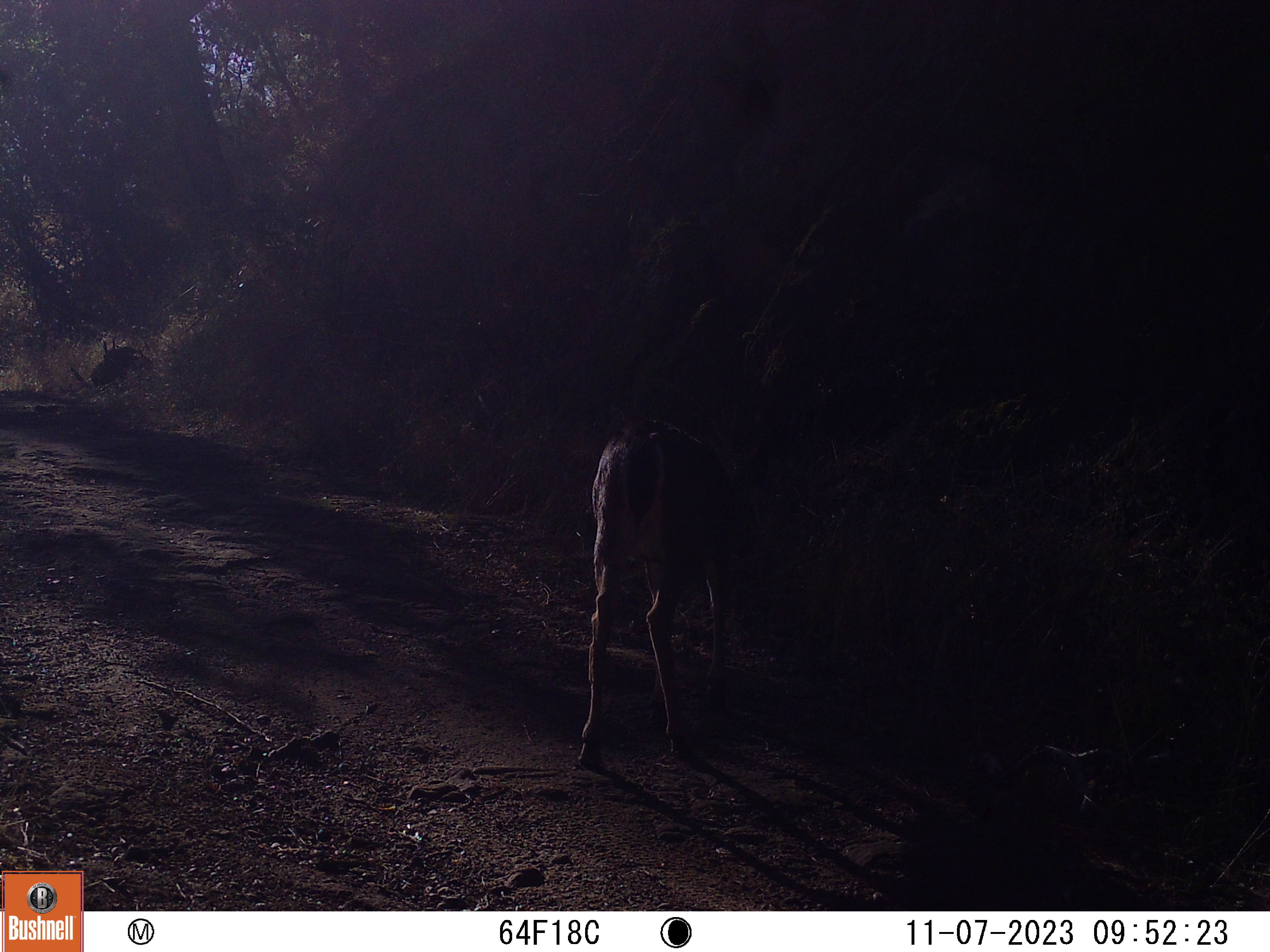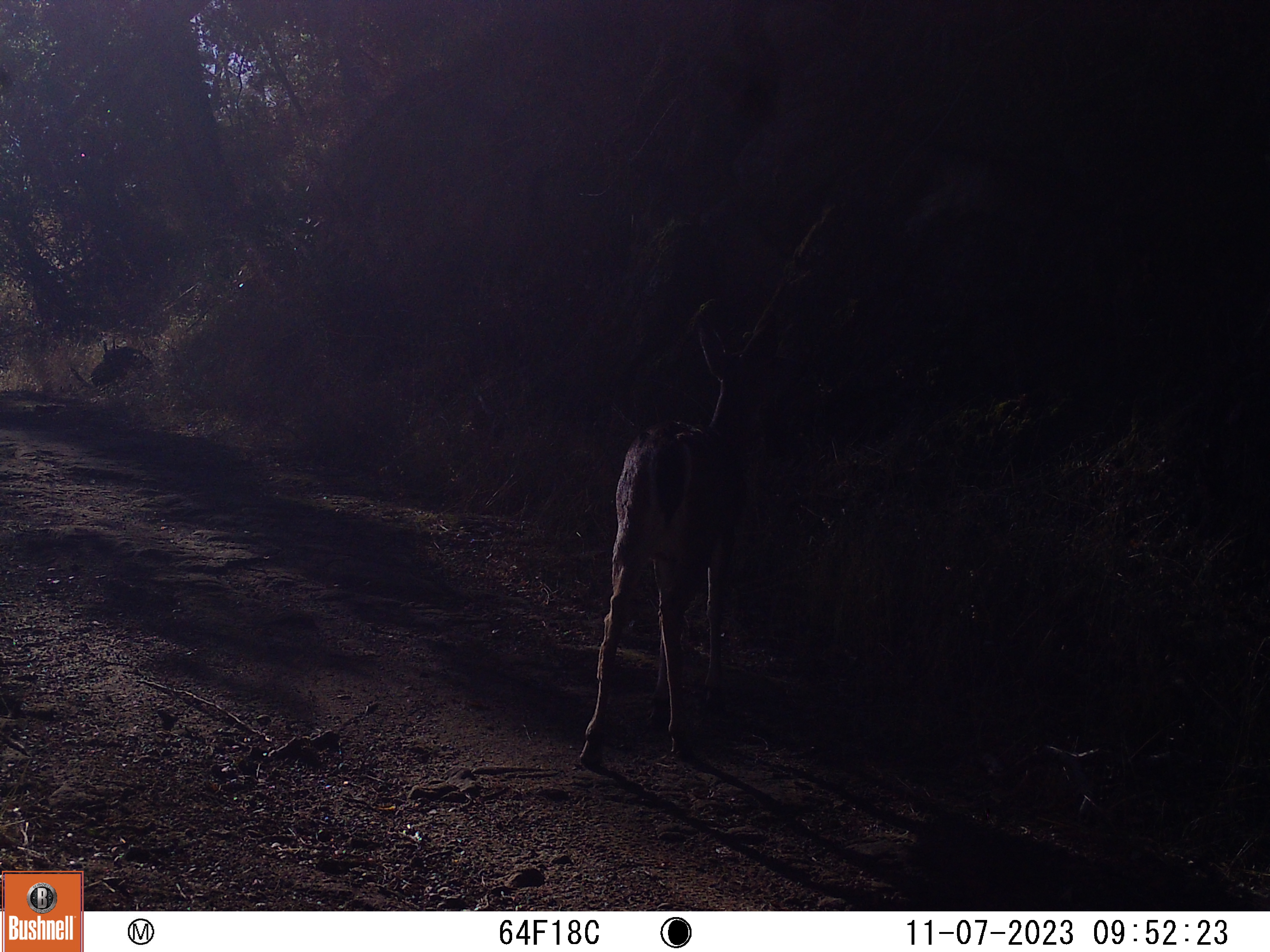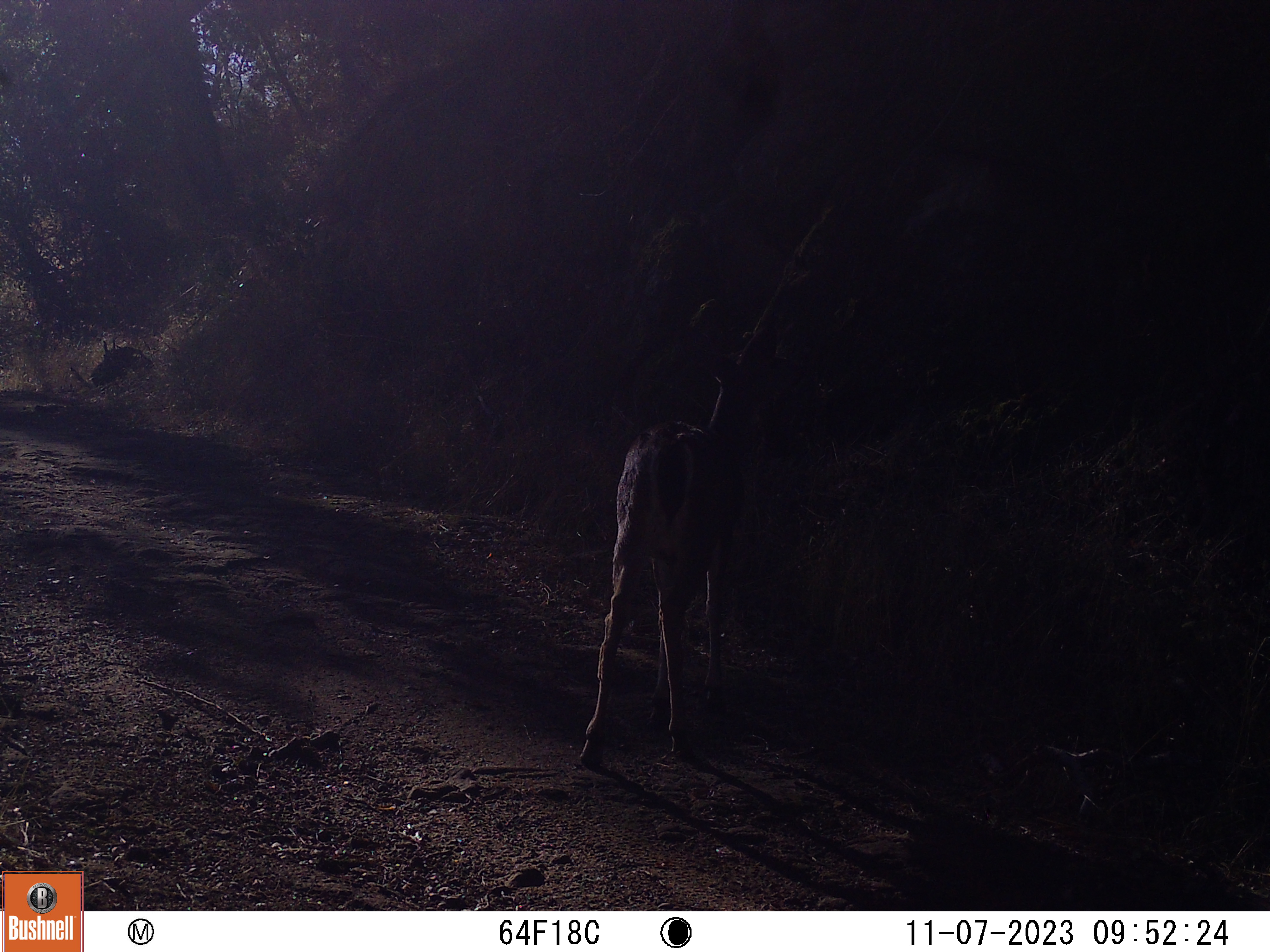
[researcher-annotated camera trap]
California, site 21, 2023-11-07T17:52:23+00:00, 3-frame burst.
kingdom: Animalia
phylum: Chordata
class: Mammalia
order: Artiodactyla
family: Cervidae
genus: Odocoileus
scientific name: Odocoileus hemionus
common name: mule deer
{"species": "mule deer (Odocoileus hemionus)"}